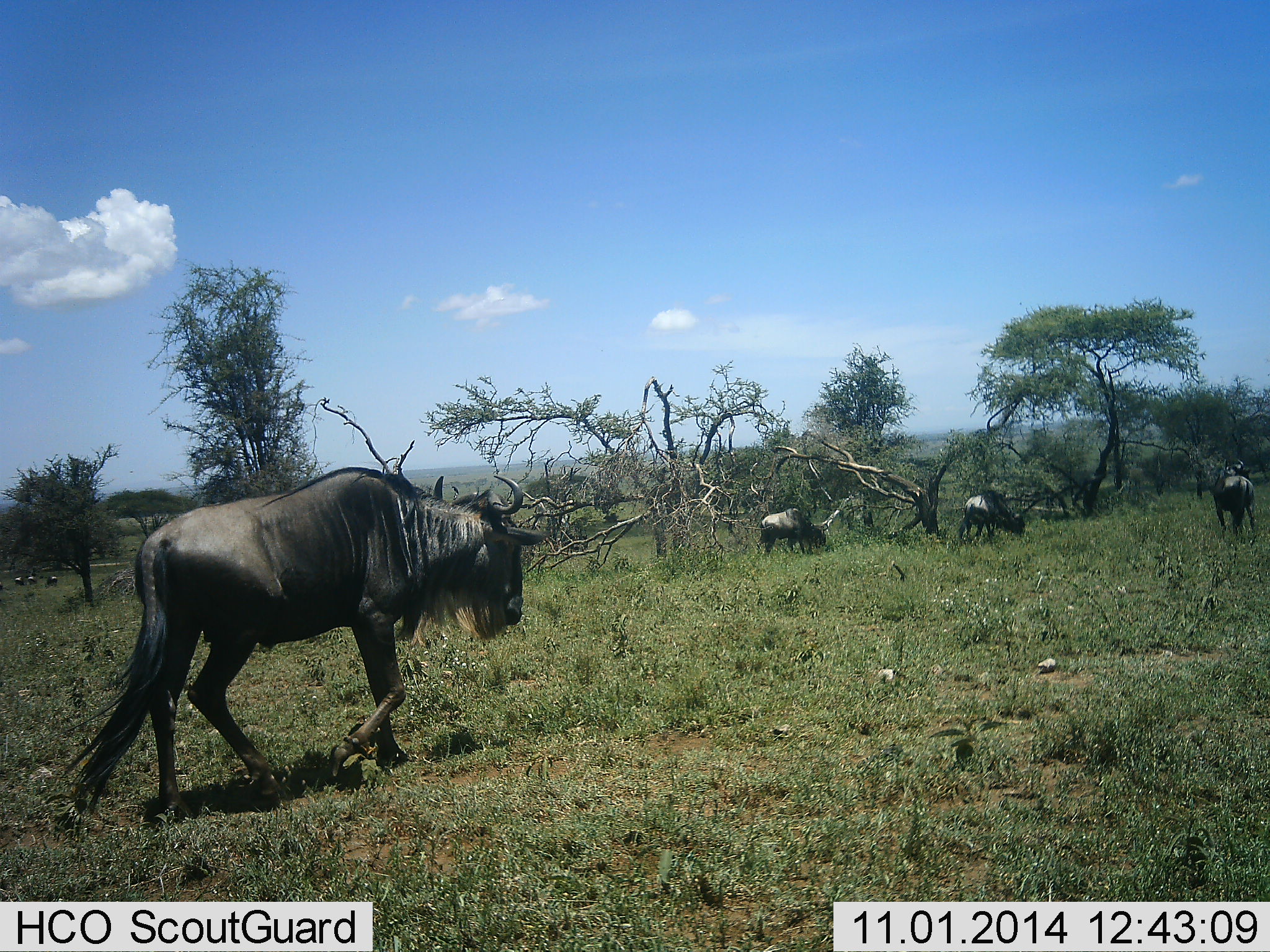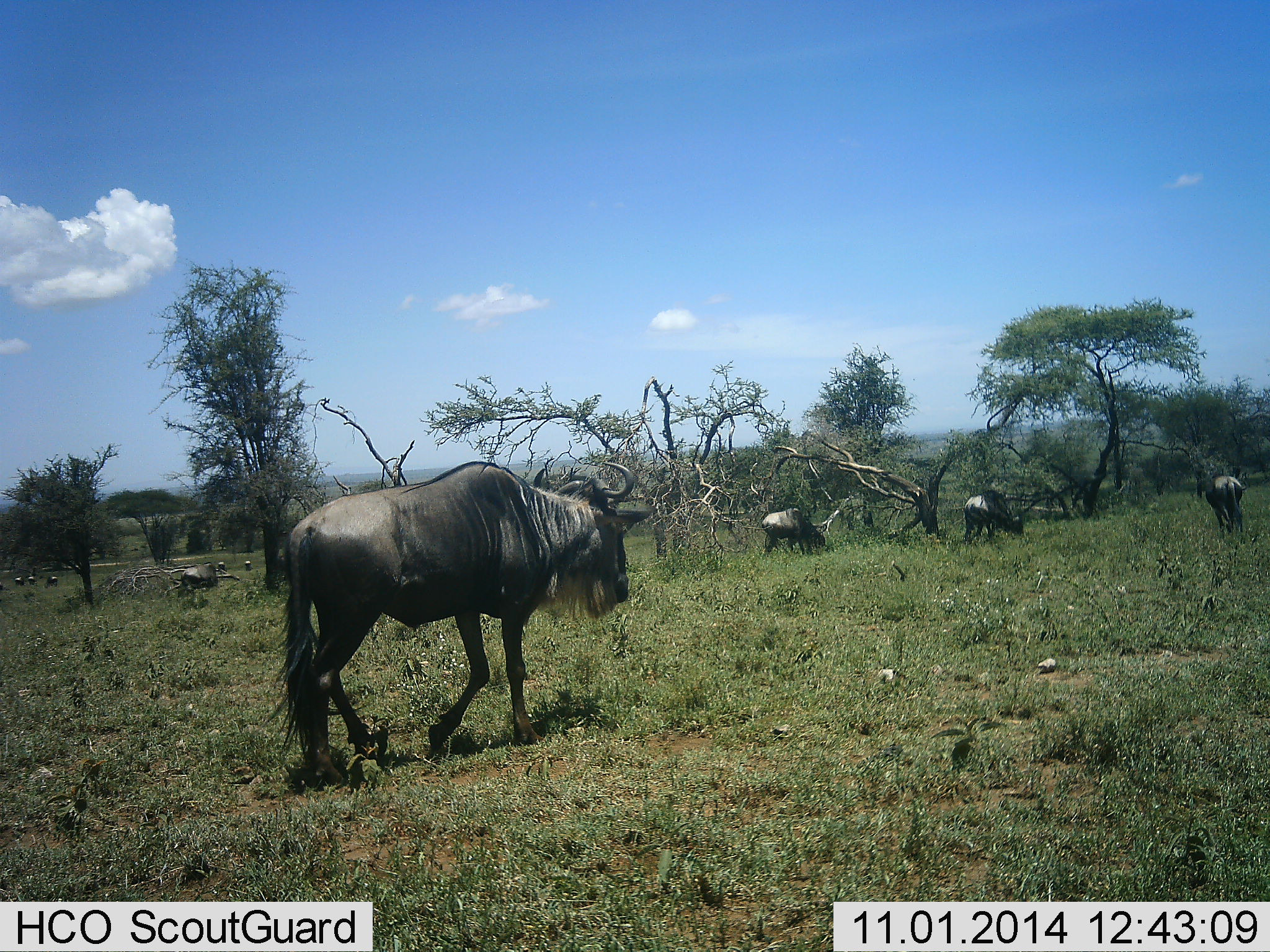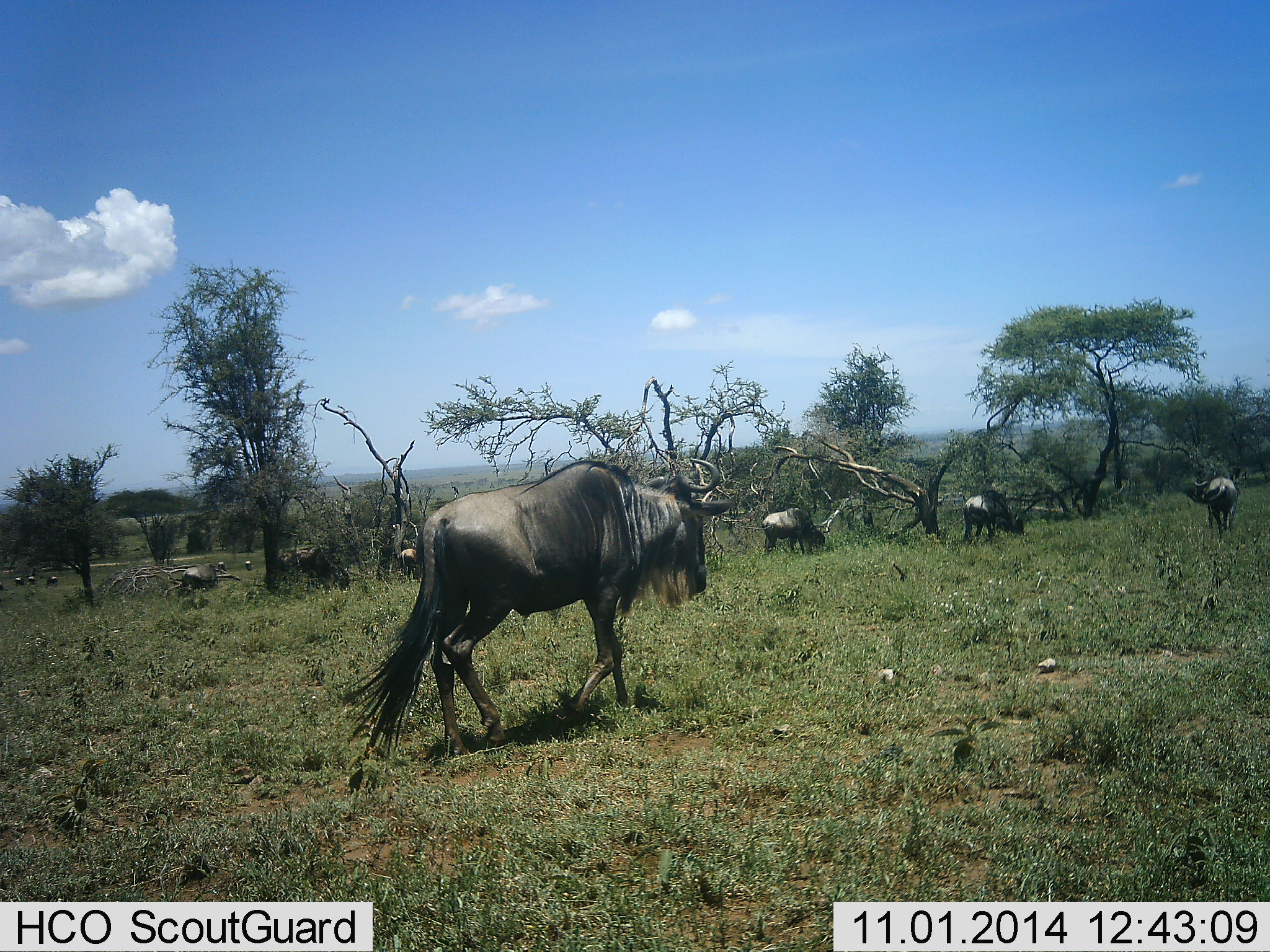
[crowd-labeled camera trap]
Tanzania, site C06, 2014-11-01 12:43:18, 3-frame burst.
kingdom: Animalia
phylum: Chordata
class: Mammalia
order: Artiodactyla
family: Bovidae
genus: Connochaetes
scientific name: Connochaetes taurinus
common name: blue wildebeest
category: wildebeest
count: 10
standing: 40%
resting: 0%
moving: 90%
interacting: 0%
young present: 0%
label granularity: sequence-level